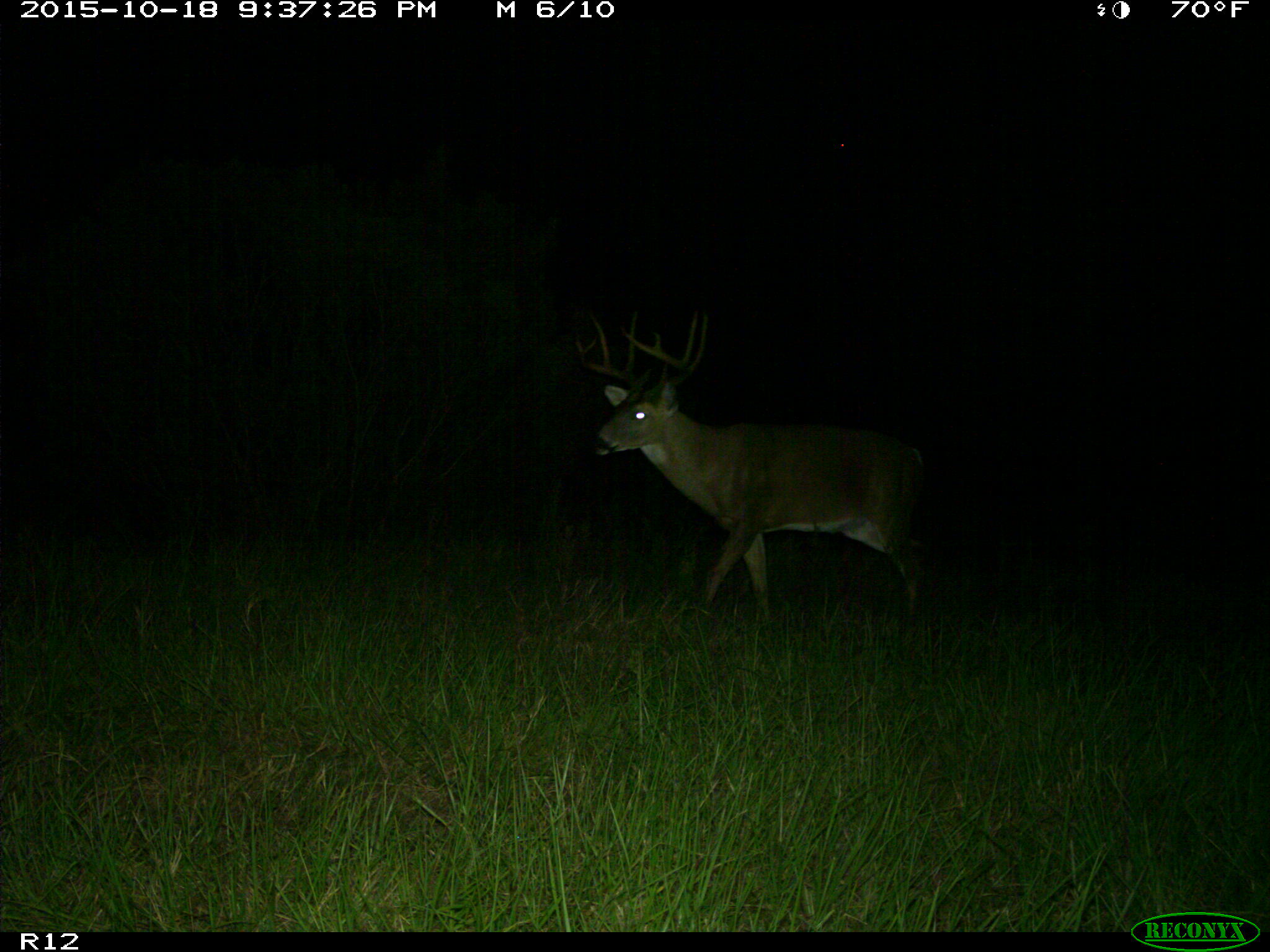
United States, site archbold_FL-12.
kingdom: Animalia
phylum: Chordata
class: Mammalia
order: Artiodactyla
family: Cervidae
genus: Odocoileus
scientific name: Odocoileus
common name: deer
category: unidentified deer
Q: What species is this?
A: Unidentified deer (deer) (Odocoileus).